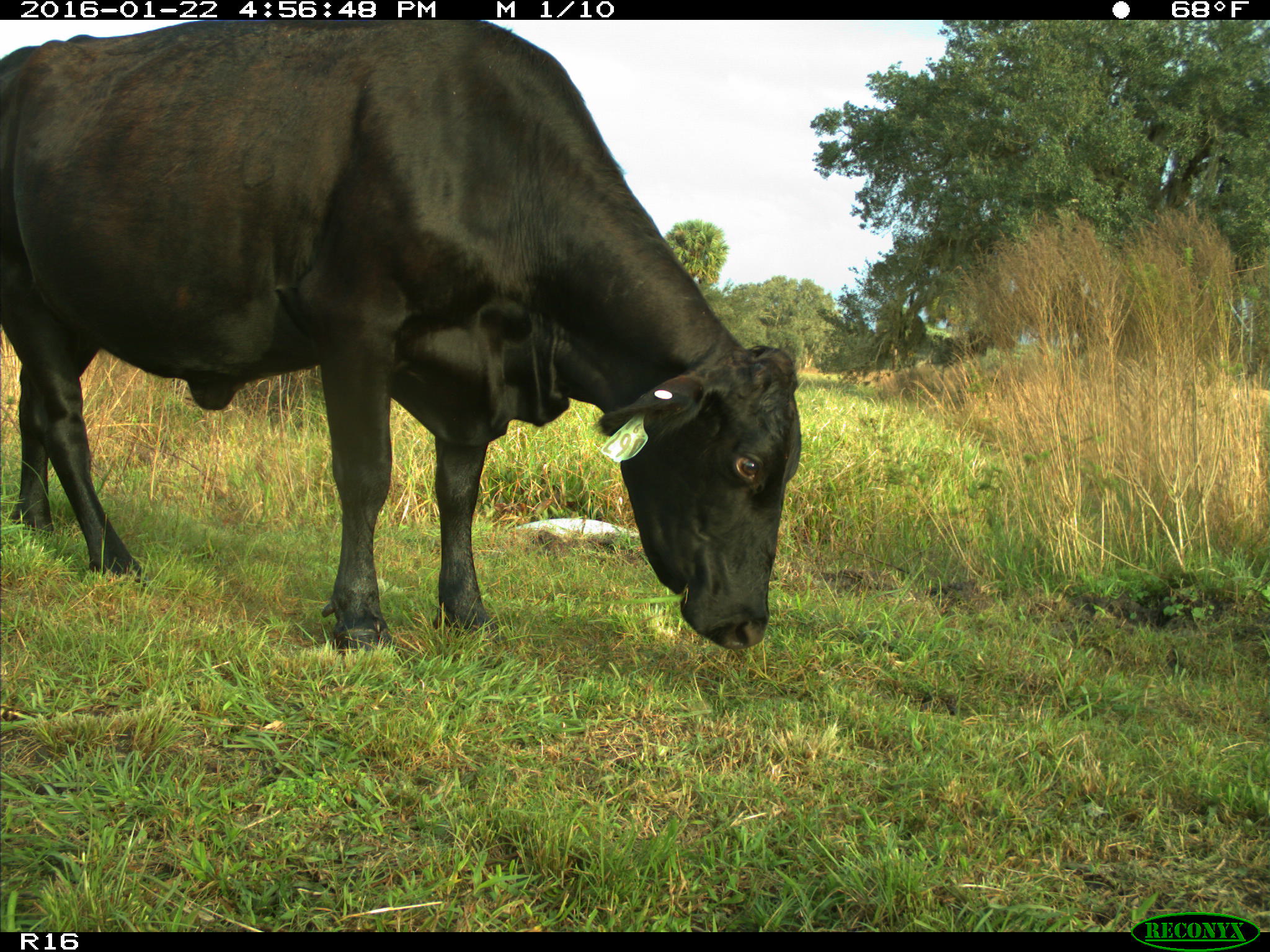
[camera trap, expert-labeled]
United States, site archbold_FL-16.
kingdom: Animalia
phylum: Chordata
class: Mammalia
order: Artiodactyla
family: Bovidae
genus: Bos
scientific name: Bos taurus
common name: domestic cow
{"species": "Bos taurus (domestic cow)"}